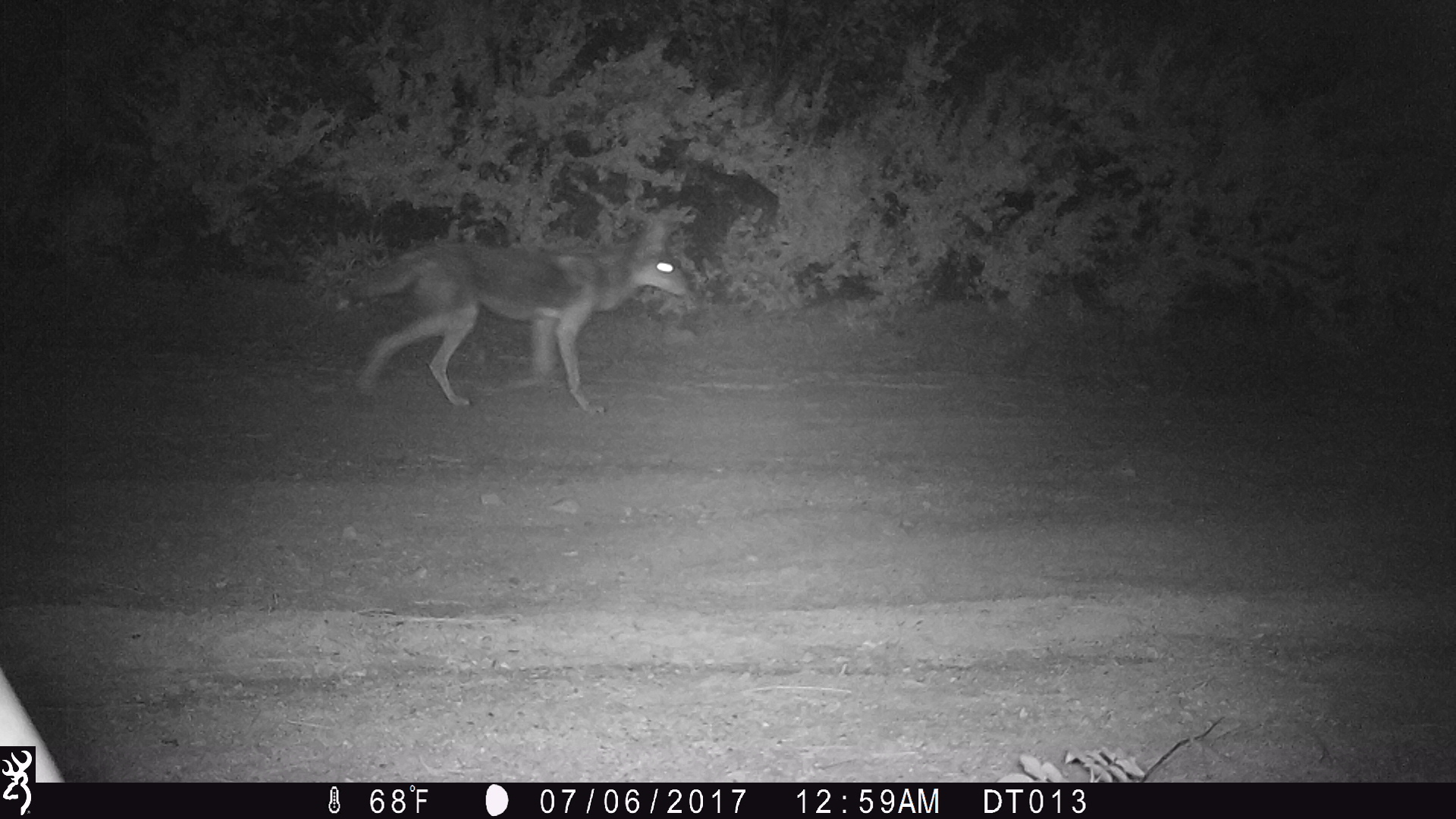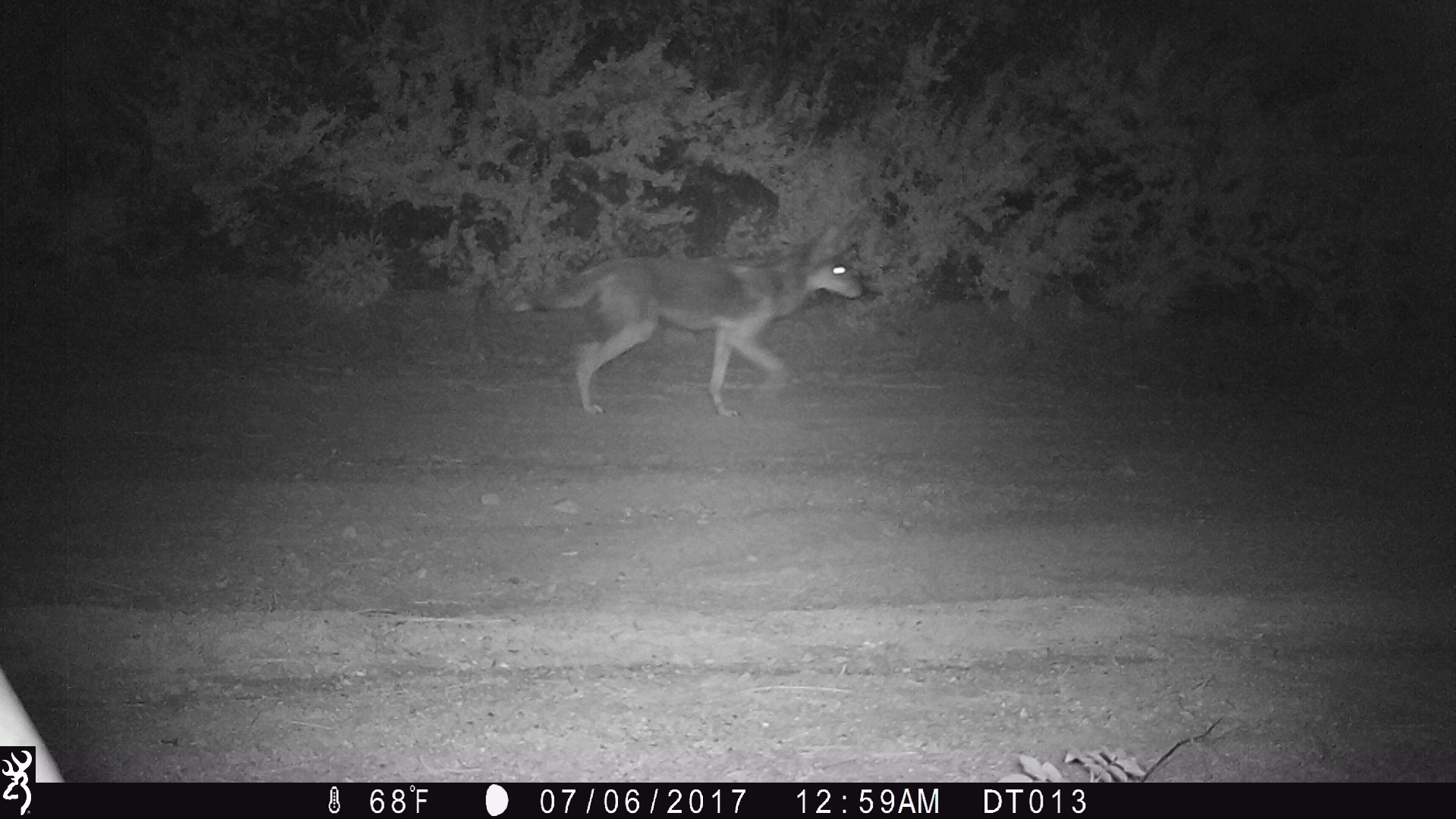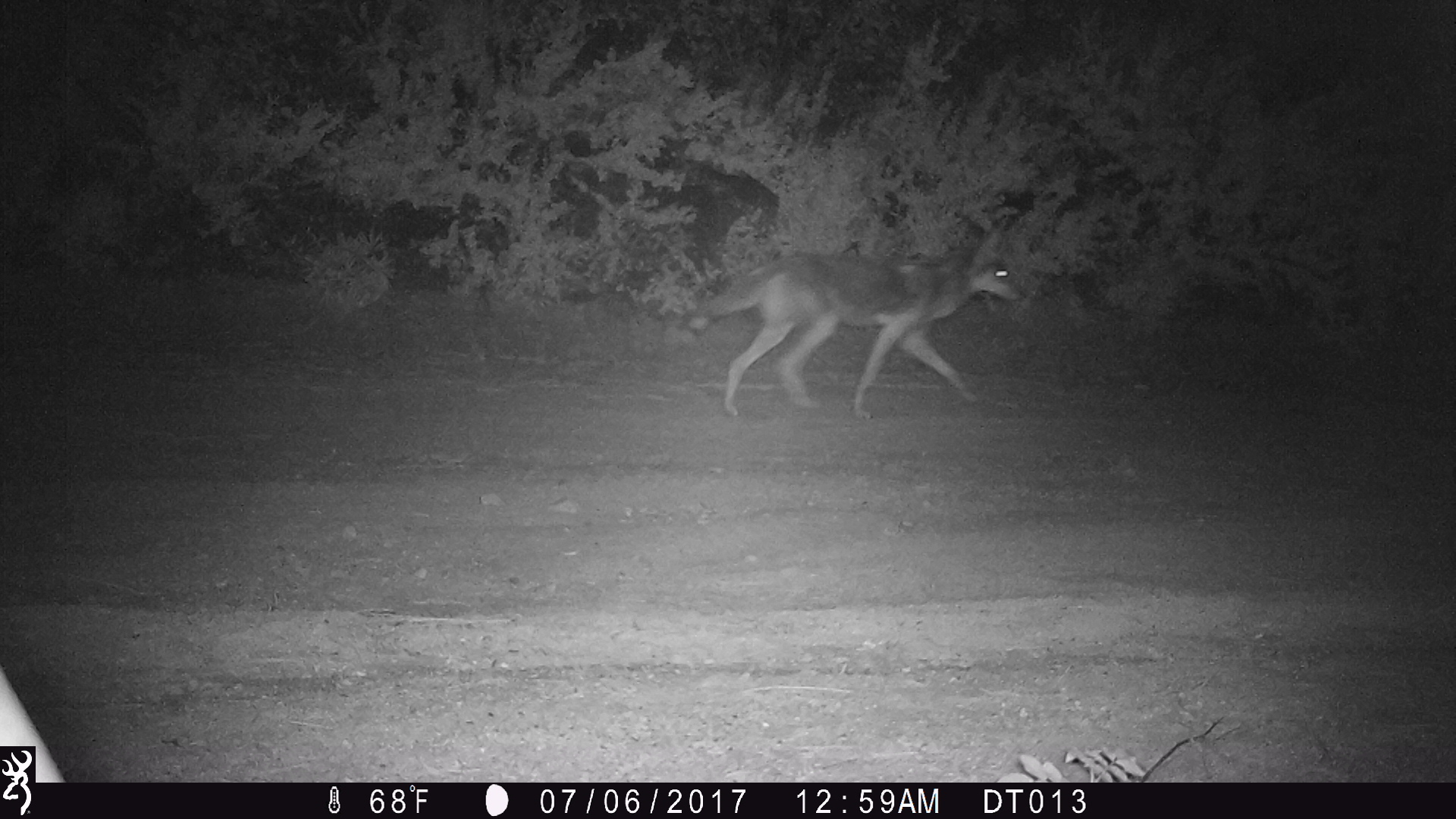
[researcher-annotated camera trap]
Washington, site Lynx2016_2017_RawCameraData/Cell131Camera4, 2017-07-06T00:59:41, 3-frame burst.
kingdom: Animalia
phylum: Chordata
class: Mammalia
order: Carnivora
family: Canidae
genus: Canis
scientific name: Canis latrans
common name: coyote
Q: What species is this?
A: Canis latrans (coyote).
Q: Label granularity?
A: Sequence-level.